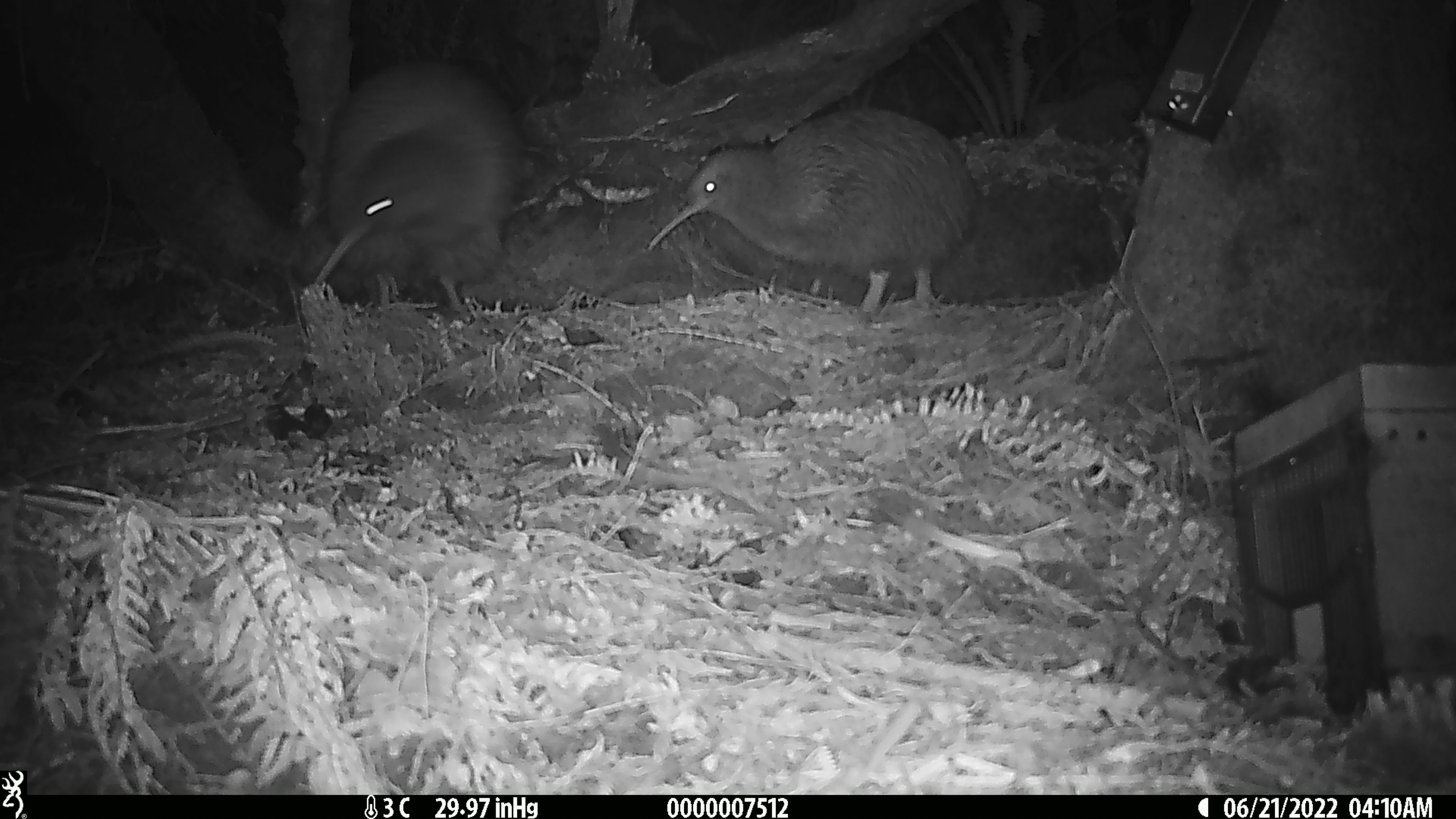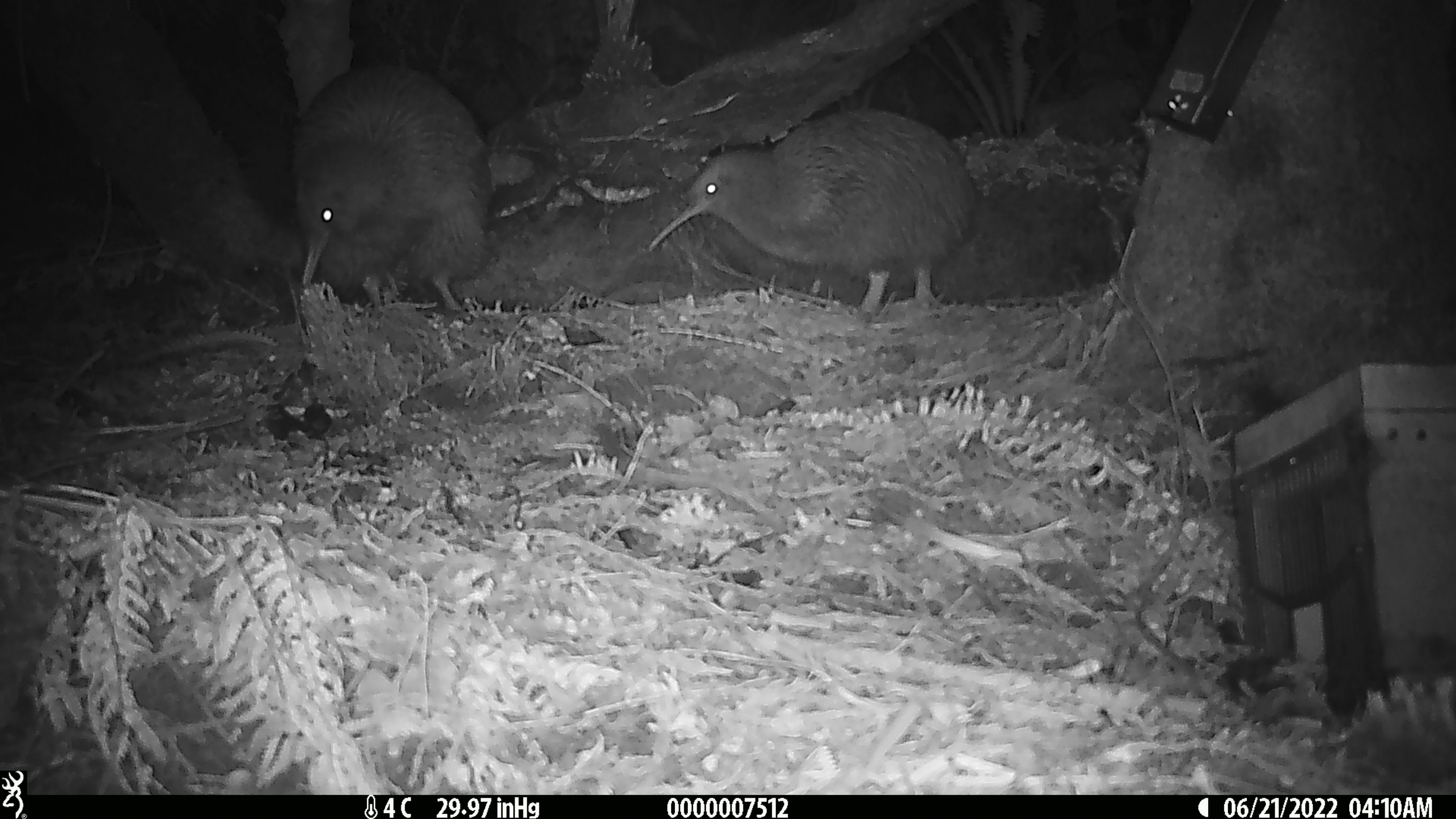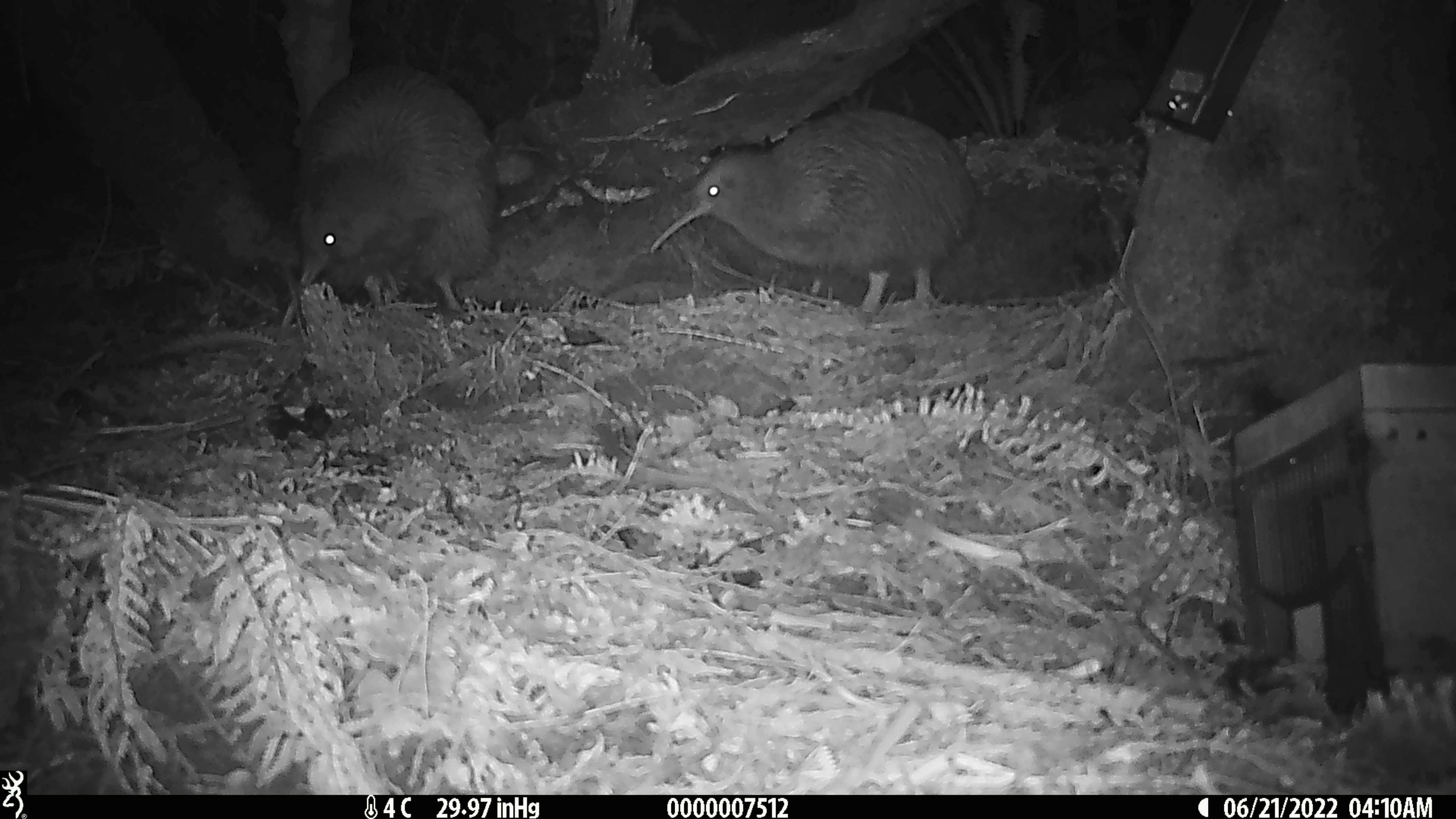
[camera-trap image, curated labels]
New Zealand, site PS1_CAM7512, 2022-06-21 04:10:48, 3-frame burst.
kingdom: Animalia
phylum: Chordata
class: Aves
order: Apterygiformes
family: Apterygidae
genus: Apteryx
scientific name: Apteryx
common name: kiwi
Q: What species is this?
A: Kiwi (Apteryx).